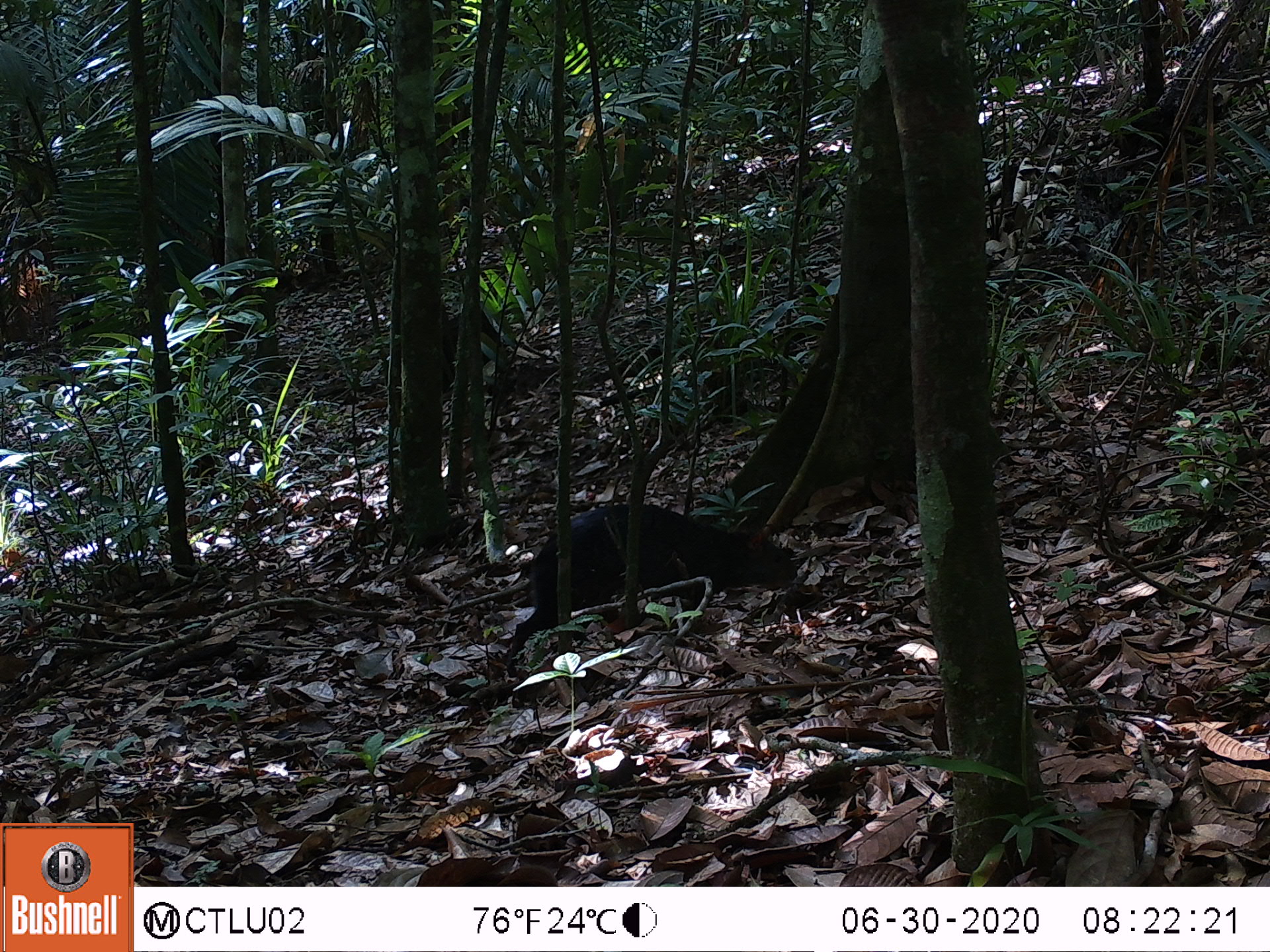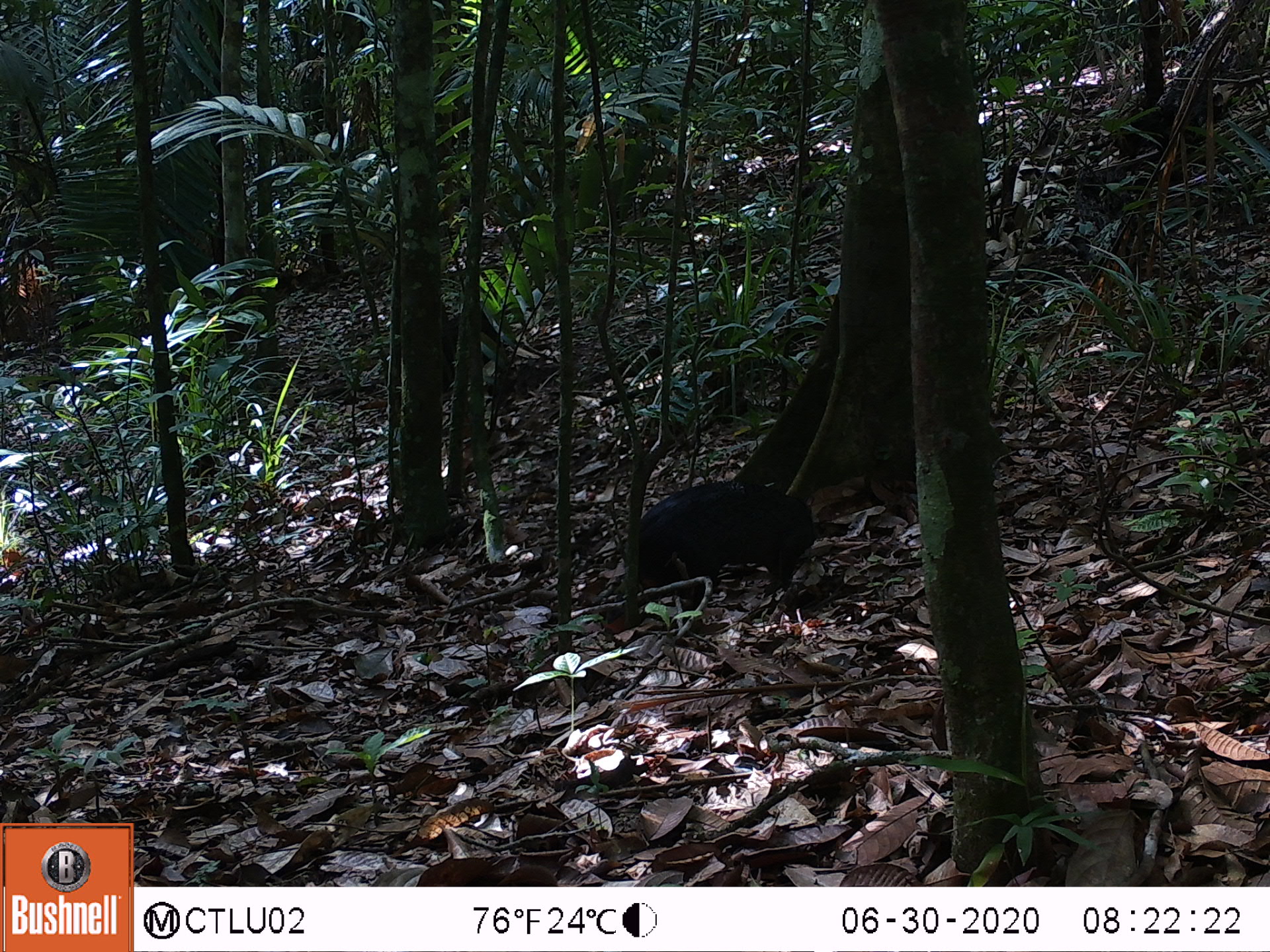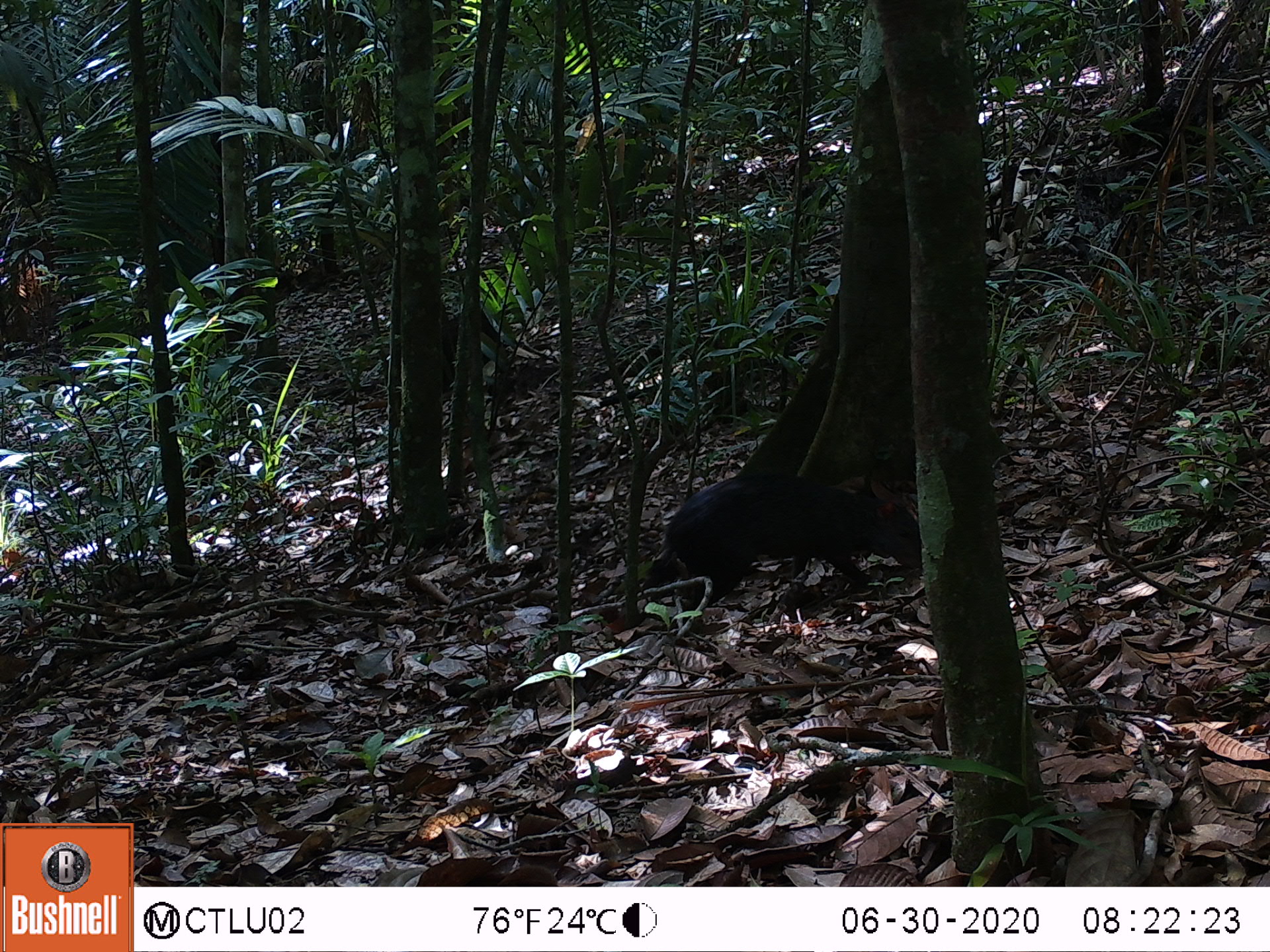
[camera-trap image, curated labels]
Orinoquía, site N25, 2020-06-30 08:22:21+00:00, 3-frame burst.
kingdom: Animalia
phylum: Chordata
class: Mammalia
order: Rodentia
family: Dasyproctidae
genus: Dasyprocta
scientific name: Dasyprocta fuliginosa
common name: black agouti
Black agouti (Dasyprocta fuliginosa).